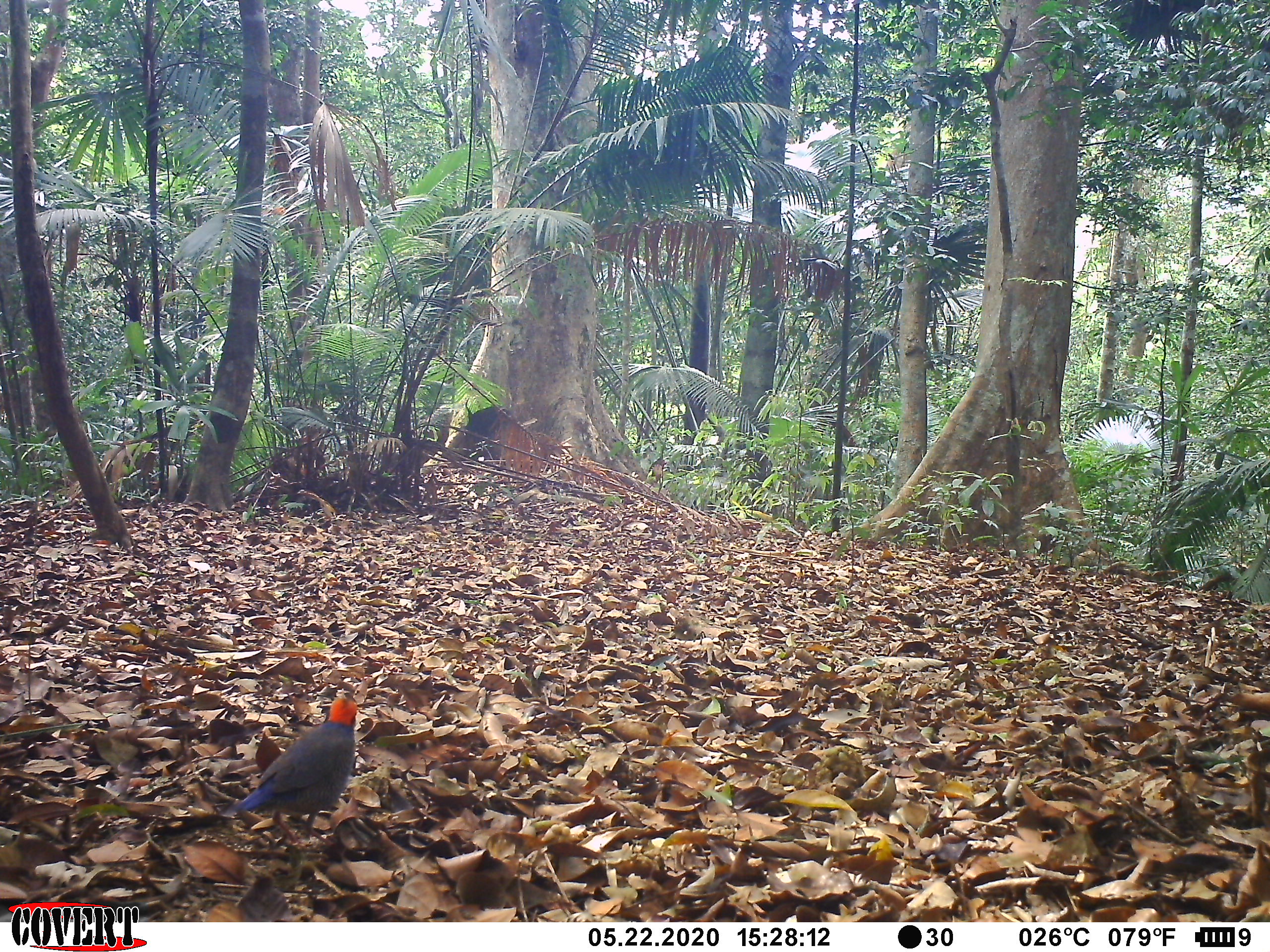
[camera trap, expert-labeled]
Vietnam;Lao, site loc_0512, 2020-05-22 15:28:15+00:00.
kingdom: Animalia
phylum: Chordata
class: Aves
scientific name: Aves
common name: bird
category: unidentified bird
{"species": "unidentified bird (bird) (Aves)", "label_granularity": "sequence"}